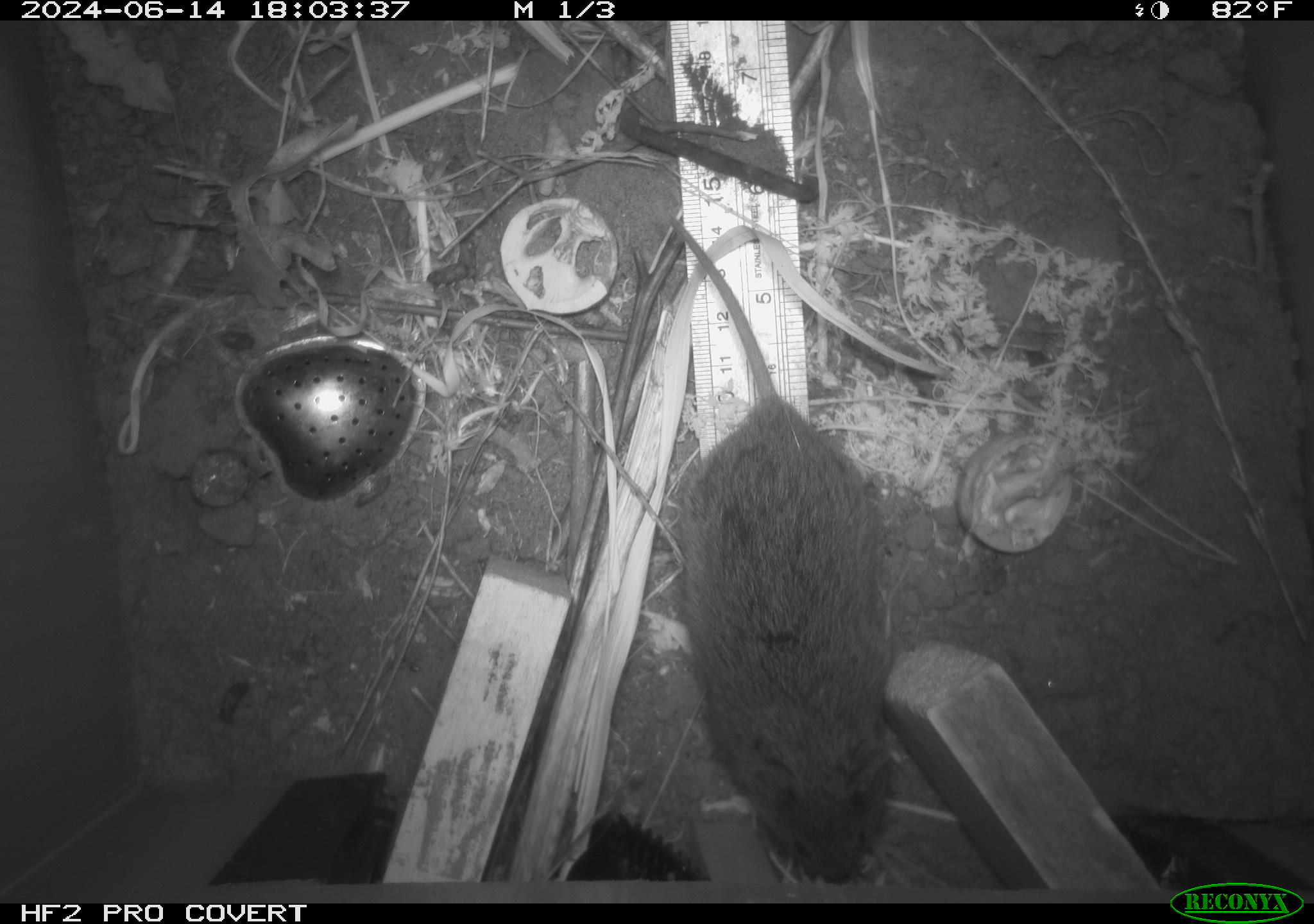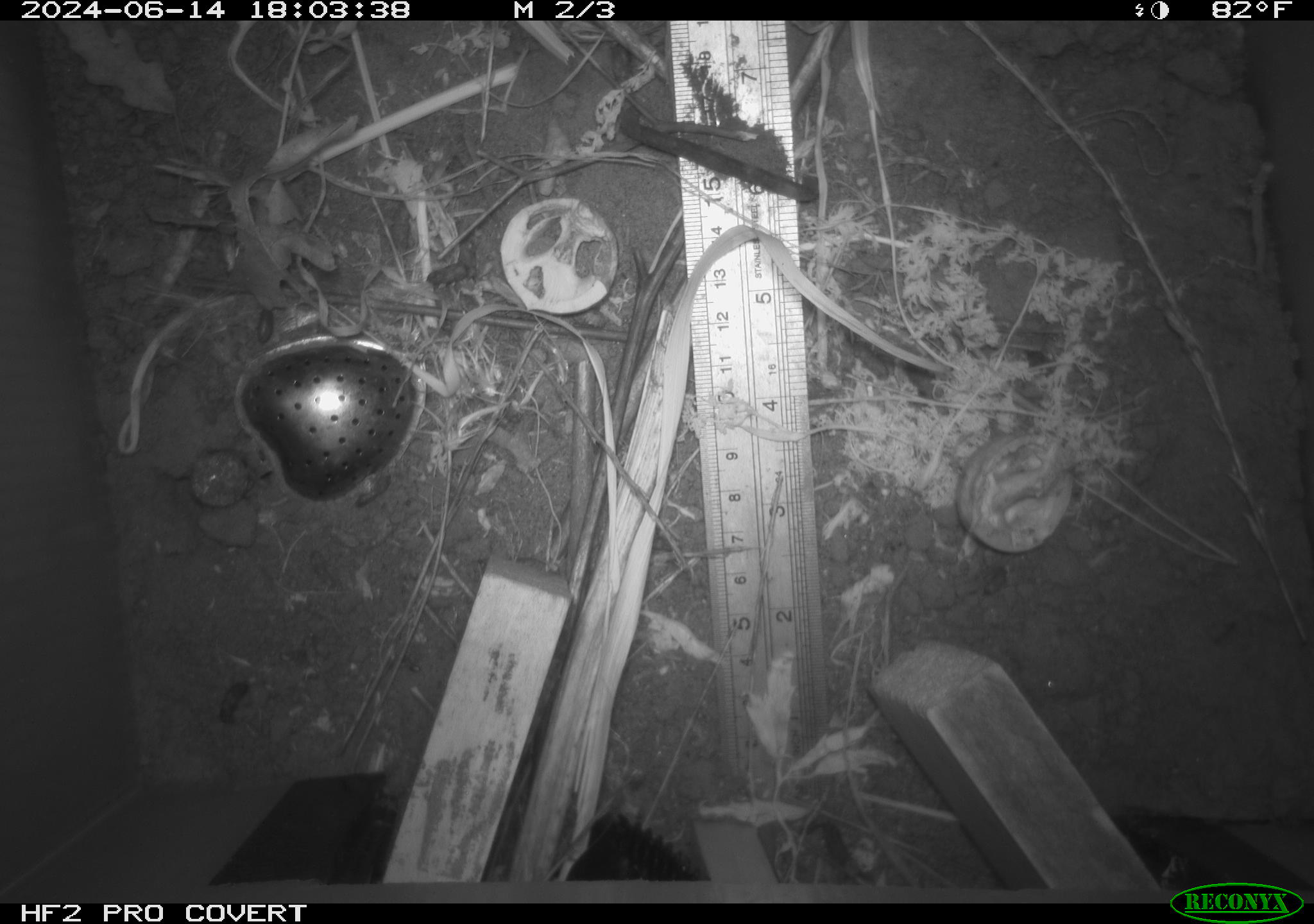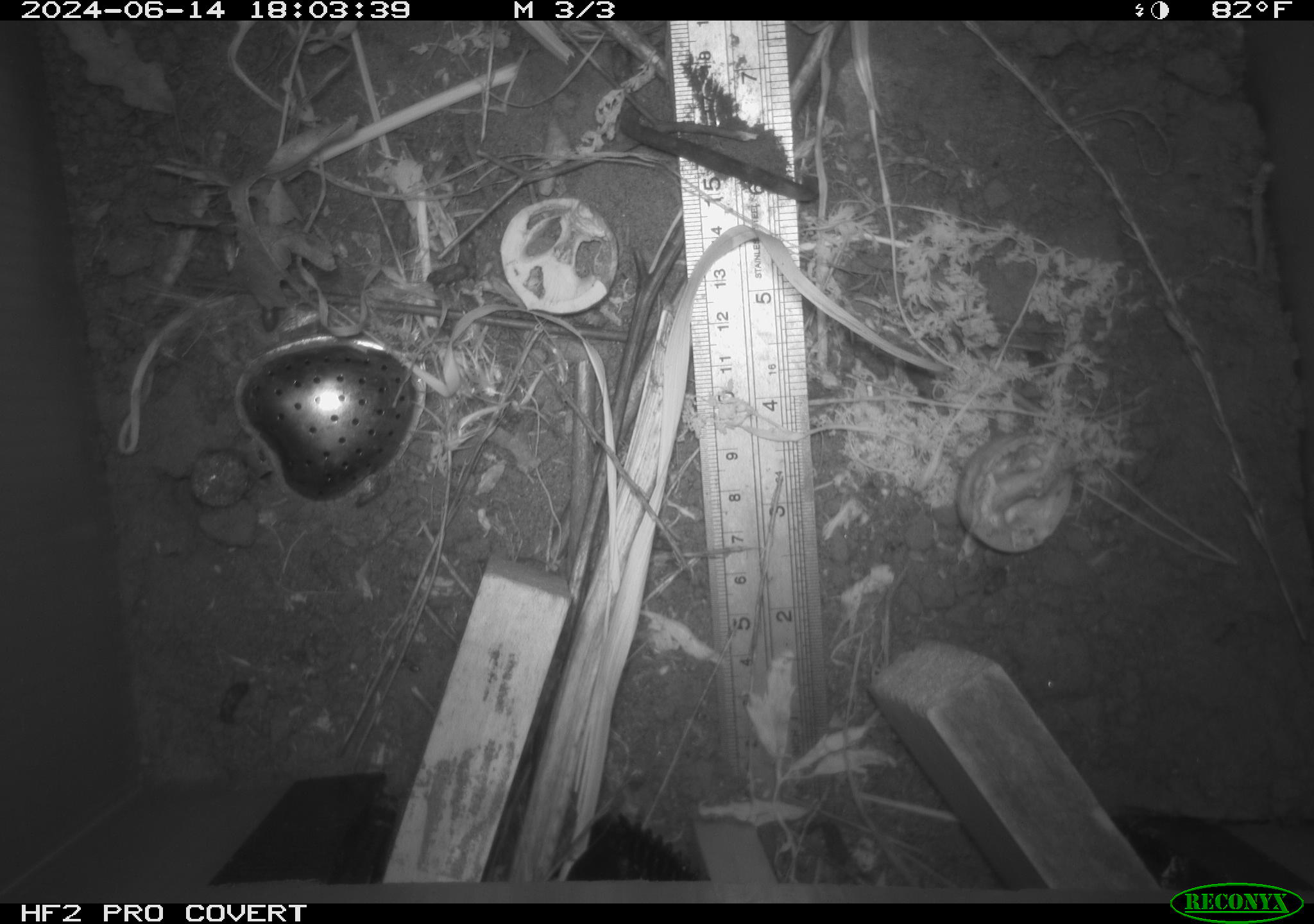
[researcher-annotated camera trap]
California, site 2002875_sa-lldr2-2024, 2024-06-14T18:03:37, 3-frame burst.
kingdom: Animalia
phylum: Chordata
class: Mammalia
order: Rodentia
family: Cricetidae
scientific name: Arvicolinae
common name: voles, lemmings, and muskrats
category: arvicolinae subfamily